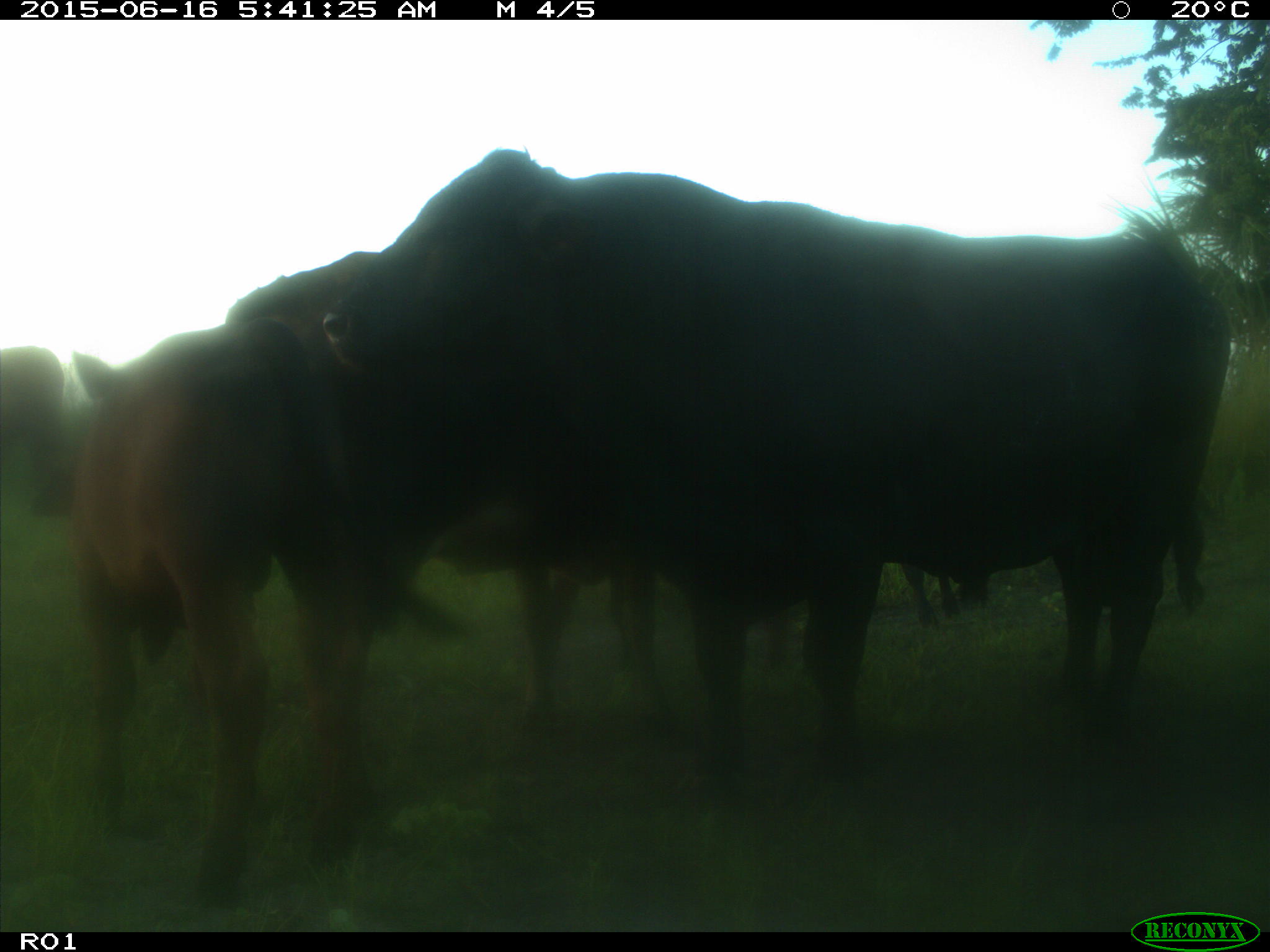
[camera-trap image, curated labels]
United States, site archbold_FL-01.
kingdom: Animalia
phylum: Chordata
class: Mammalia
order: Artiodactyla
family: Bovidae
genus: Bos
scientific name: Bos taurus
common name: domestic cow